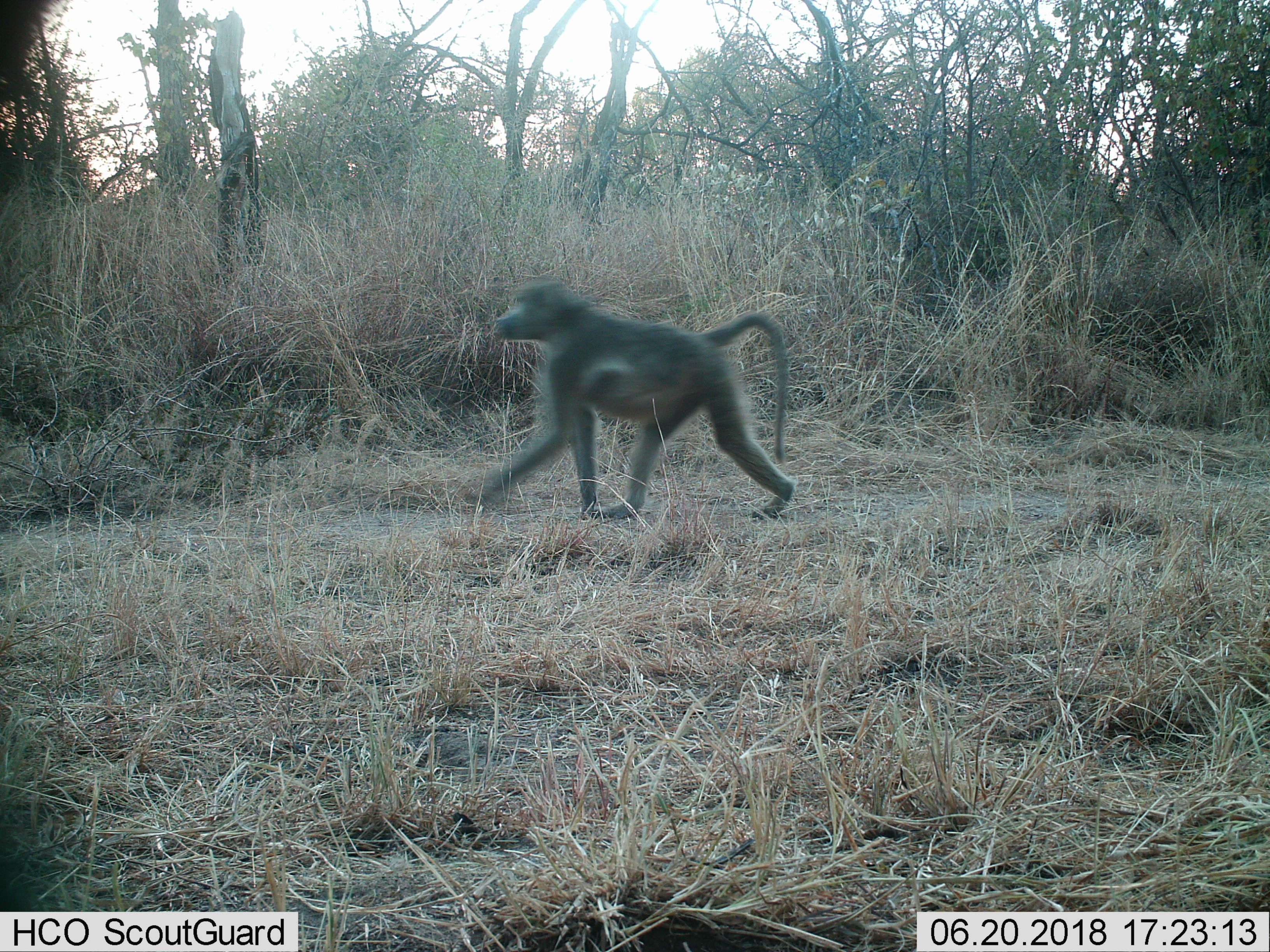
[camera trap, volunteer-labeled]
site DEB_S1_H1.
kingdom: Animalia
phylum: Chordata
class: Mammalia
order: Primates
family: Cercopithecidae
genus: Papio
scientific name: Papio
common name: baboon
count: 1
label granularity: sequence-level